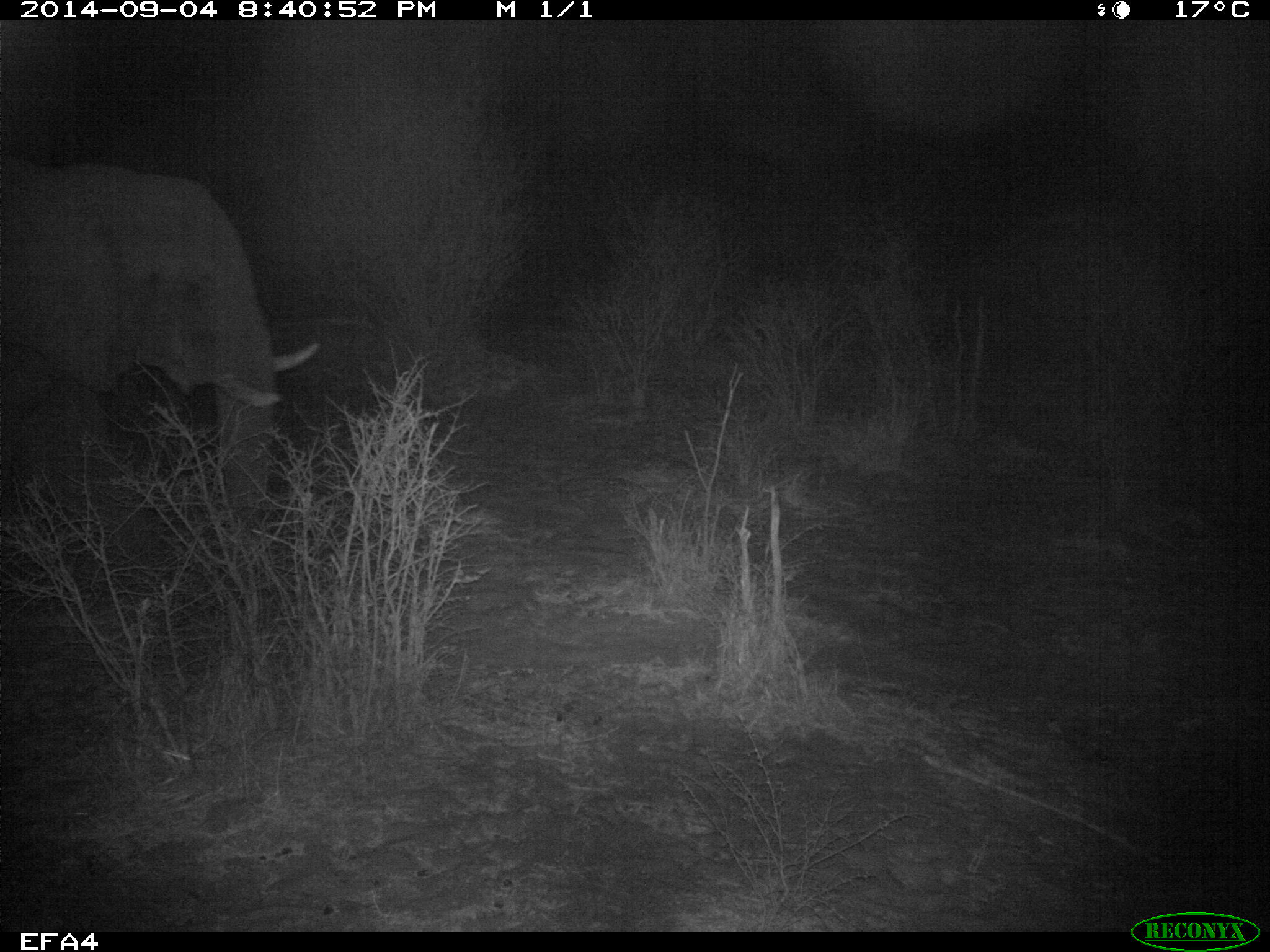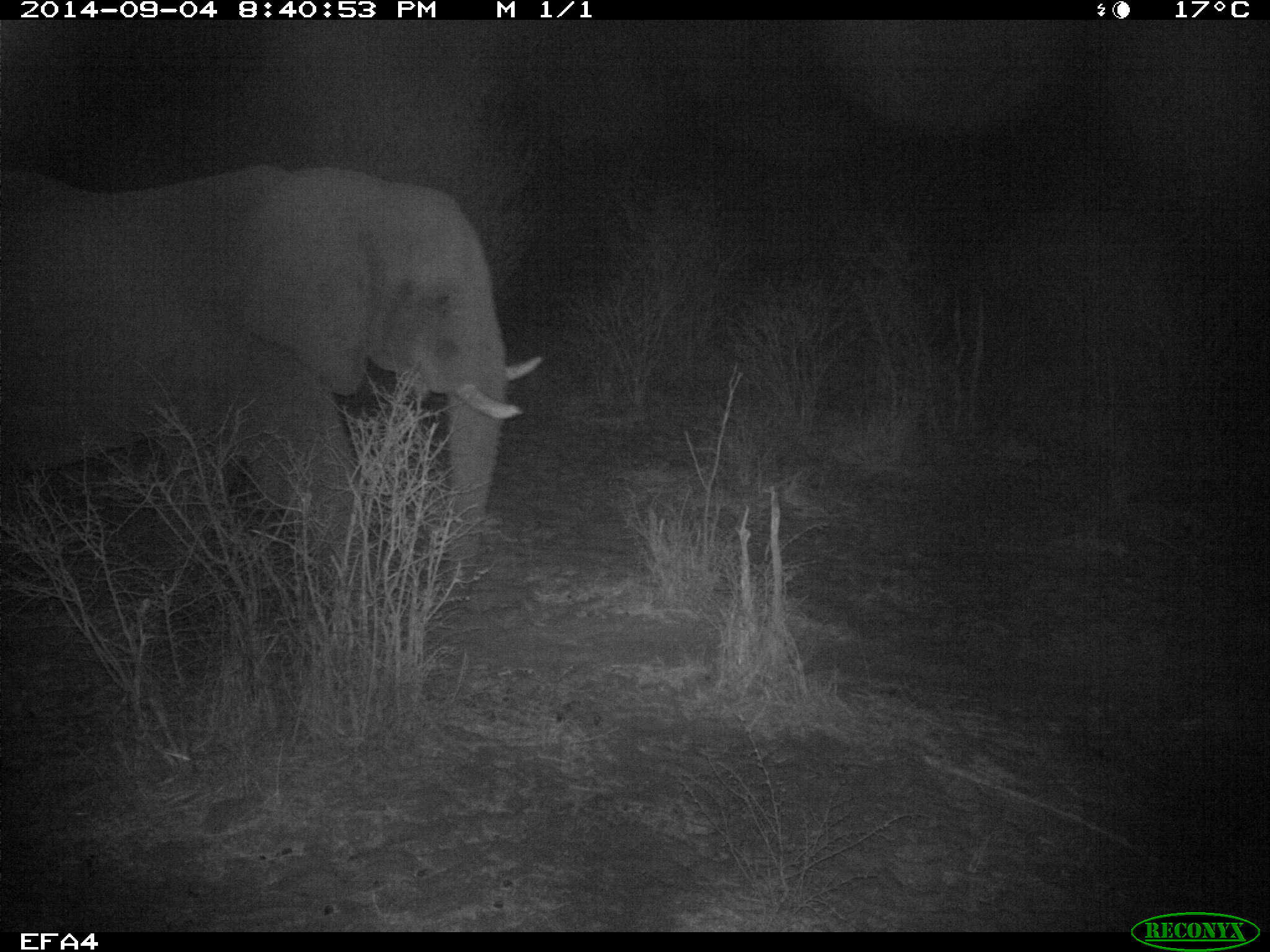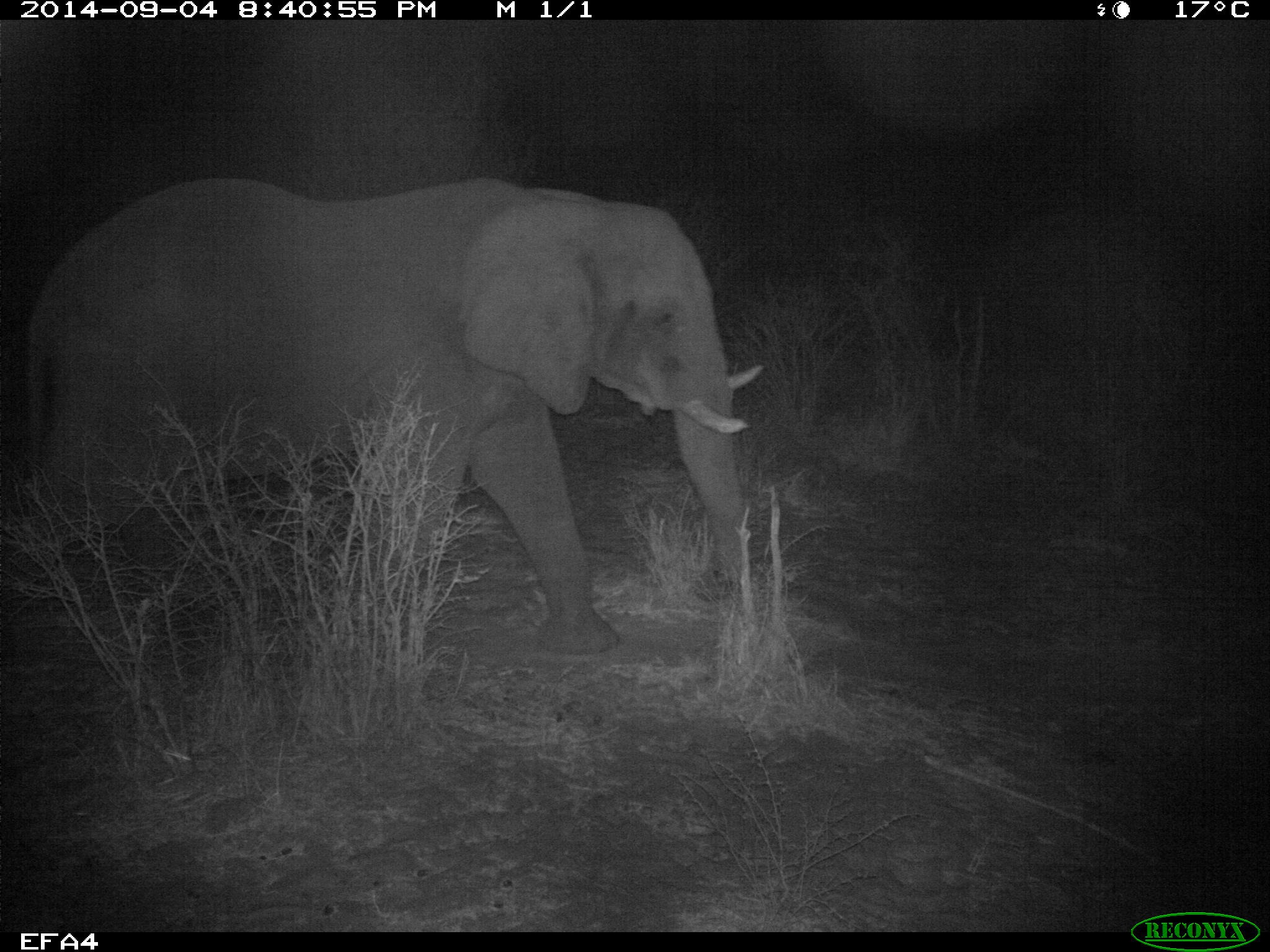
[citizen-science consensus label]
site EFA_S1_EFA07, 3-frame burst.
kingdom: Animalia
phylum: Chordata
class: Mammalia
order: Proboscidea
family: Elephantidae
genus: Loxodonta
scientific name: Loxodonta africana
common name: african bush elephant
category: elephant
Elephant (african bush elephant) (Loxodonta africana), count 1. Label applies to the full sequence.